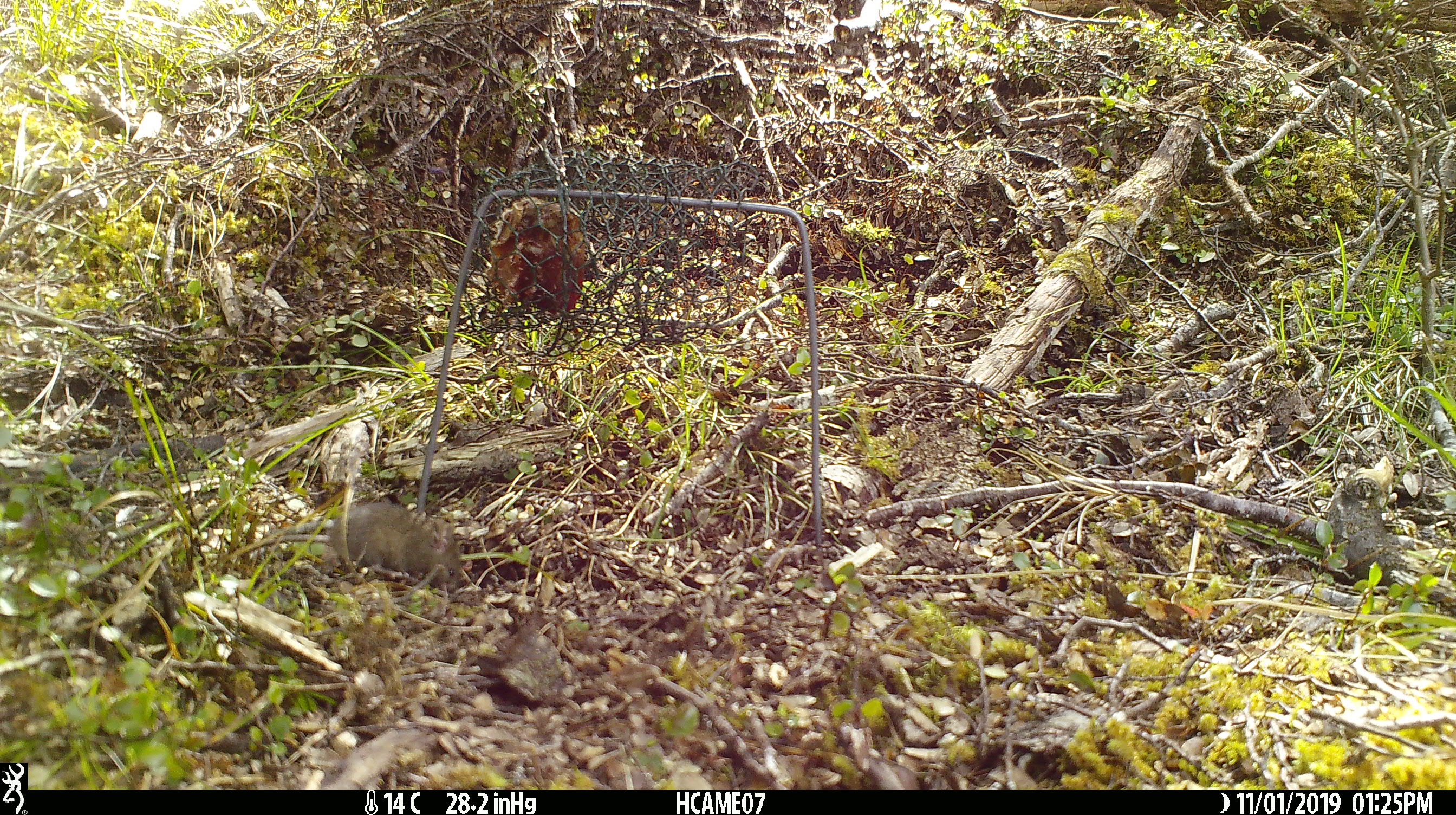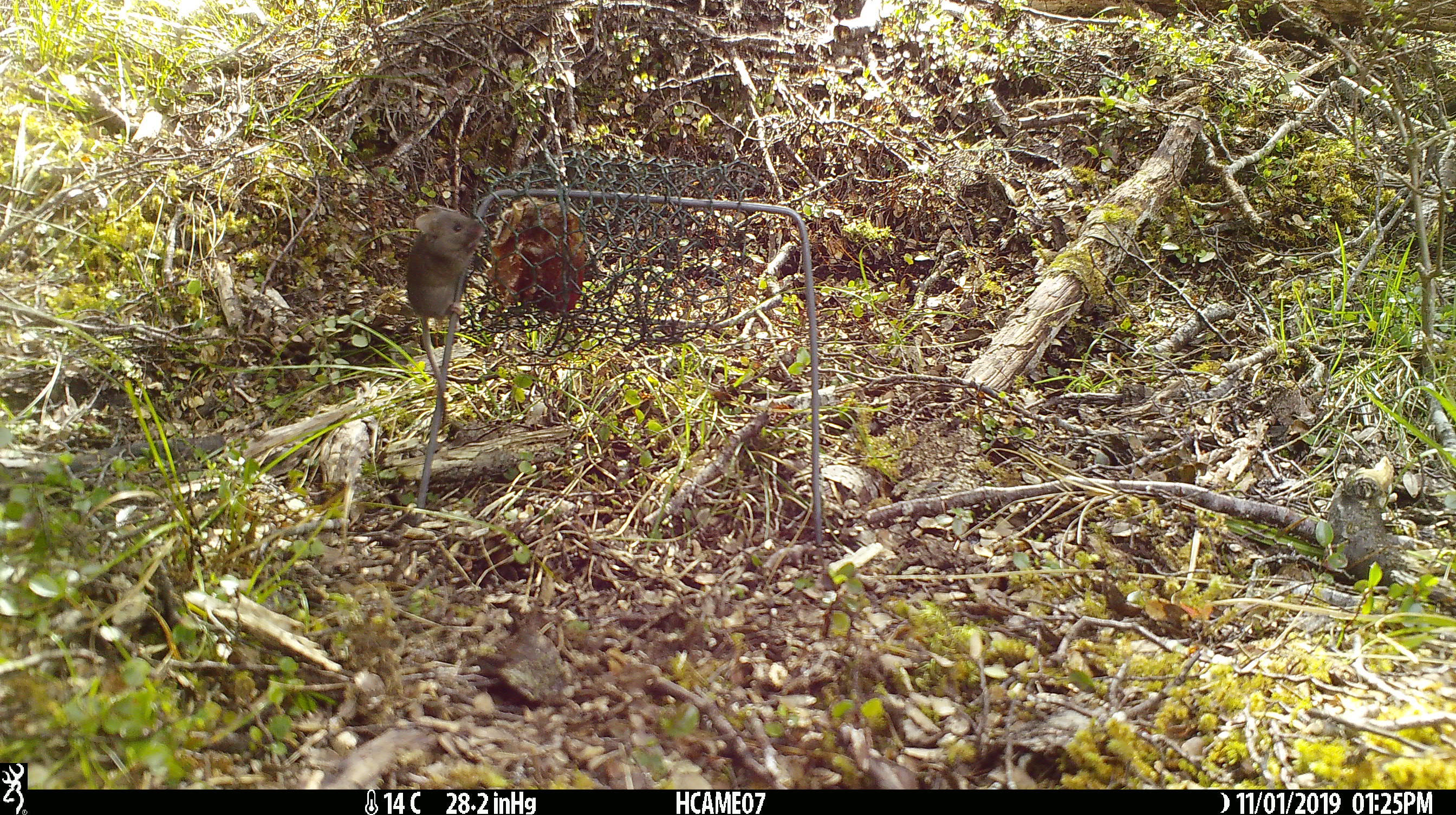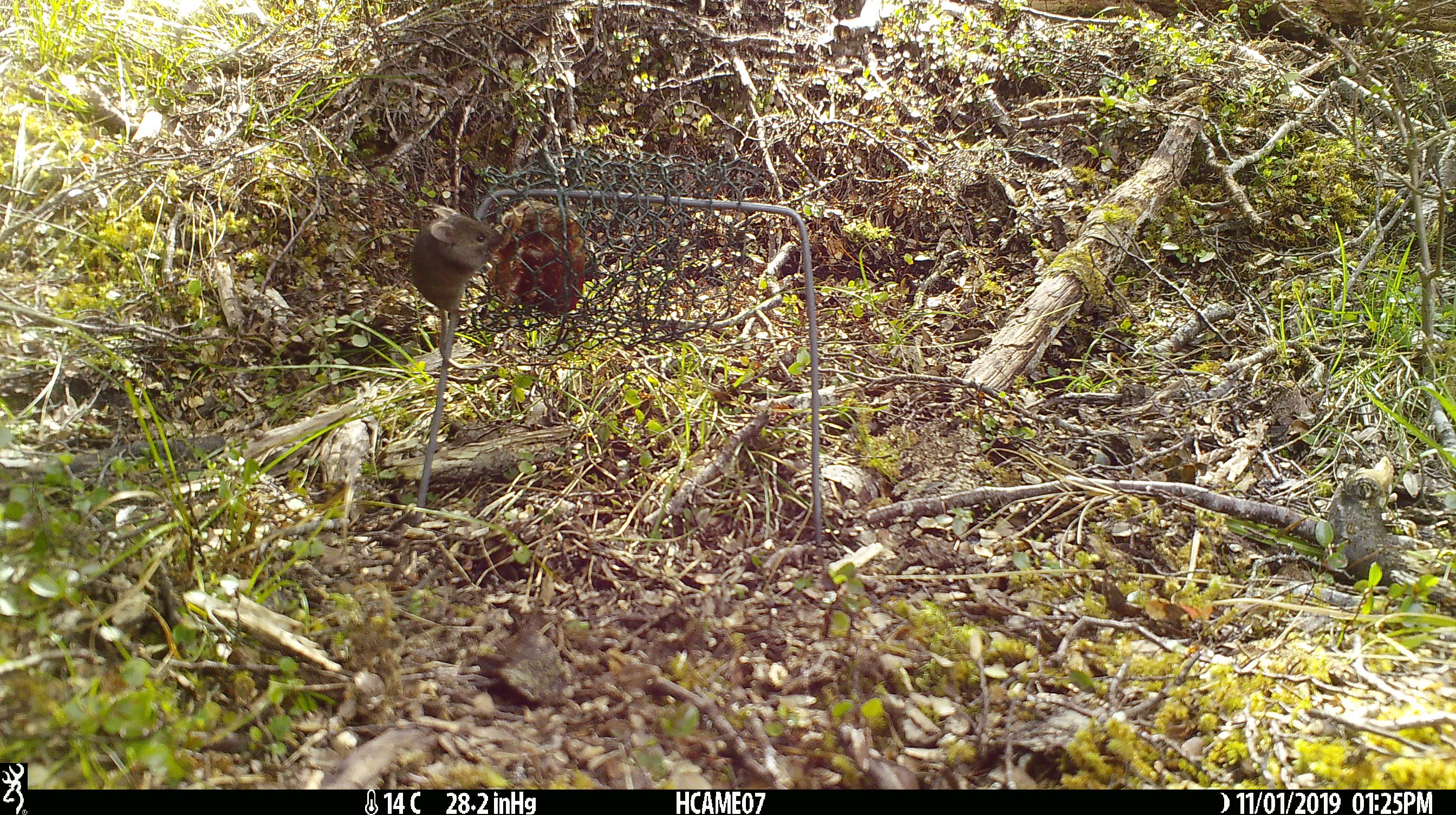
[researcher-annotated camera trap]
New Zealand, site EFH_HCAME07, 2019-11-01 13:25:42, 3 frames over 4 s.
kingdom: Animalia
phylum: Chordata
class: Mammalia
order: Rodentia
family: Muridae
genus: Mus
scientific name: Mus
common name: mouse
Mouse (Mus).